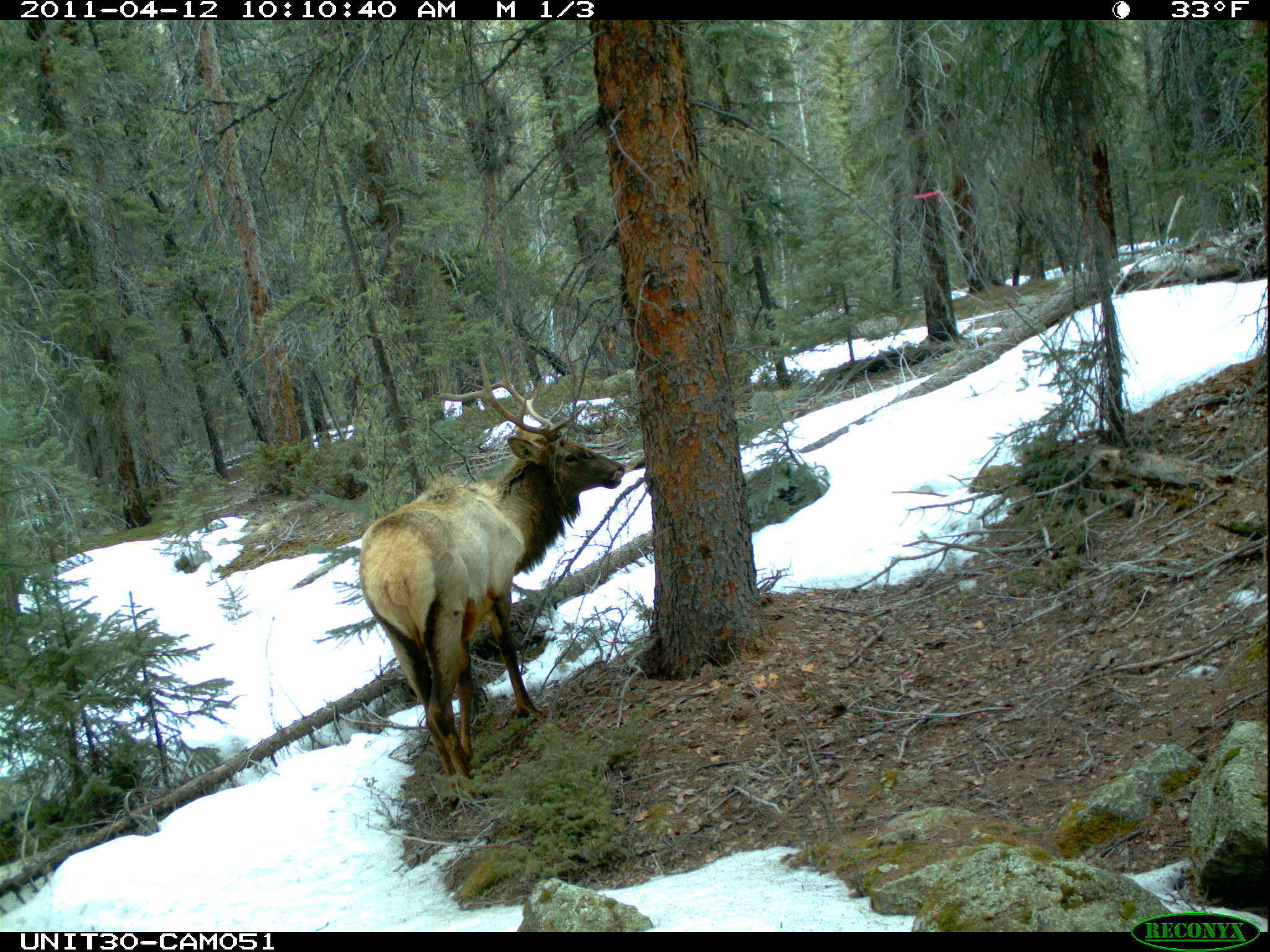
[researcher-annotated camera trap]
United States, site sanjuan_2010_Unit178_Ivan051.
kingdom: Animalia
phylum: Chordata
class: Mammalia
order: Artiodactyla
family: Cervidae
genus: Cervus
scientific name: Cervus elaphus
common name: red deer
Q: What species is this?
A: Cervus elaphus (red deer).